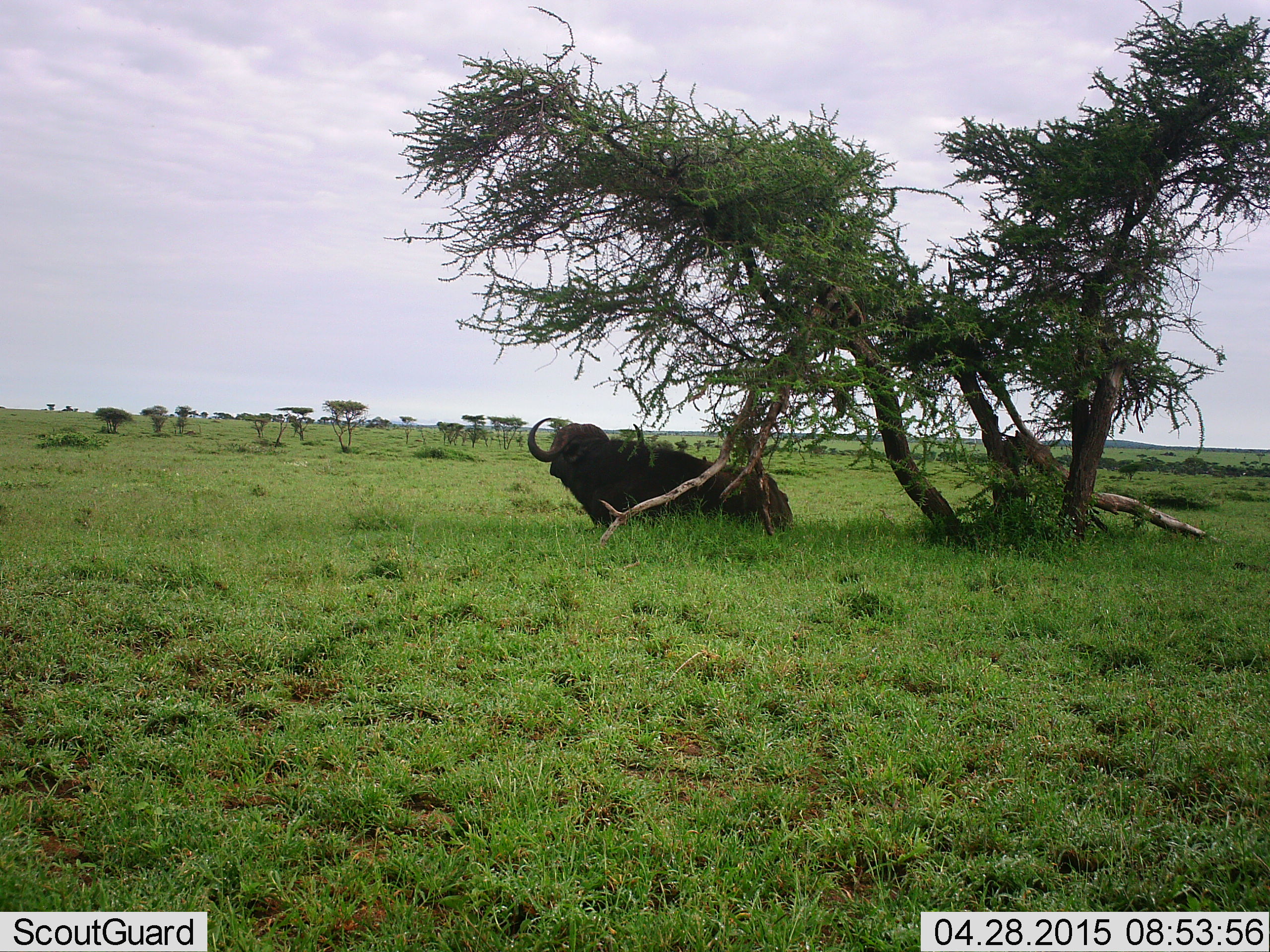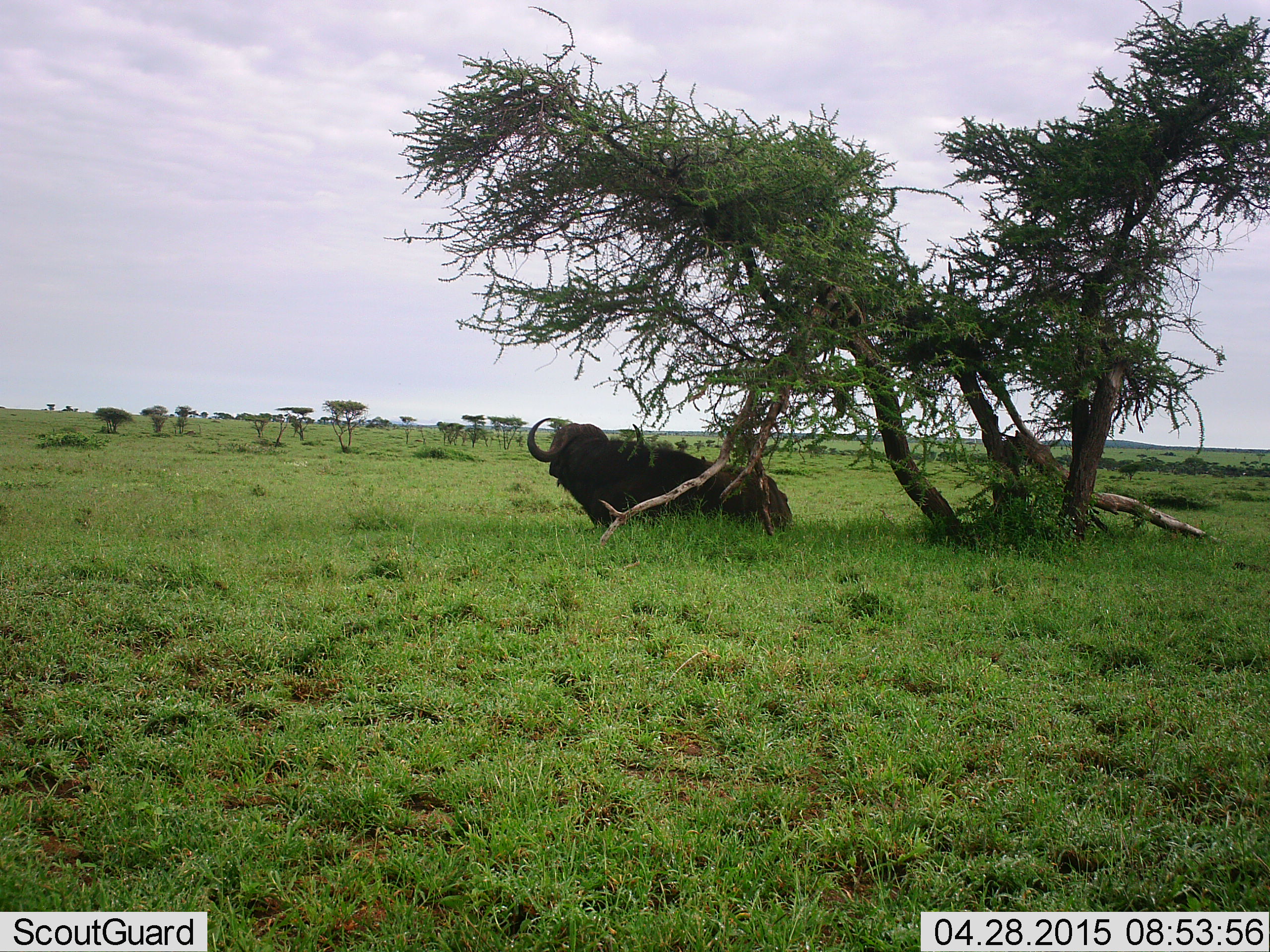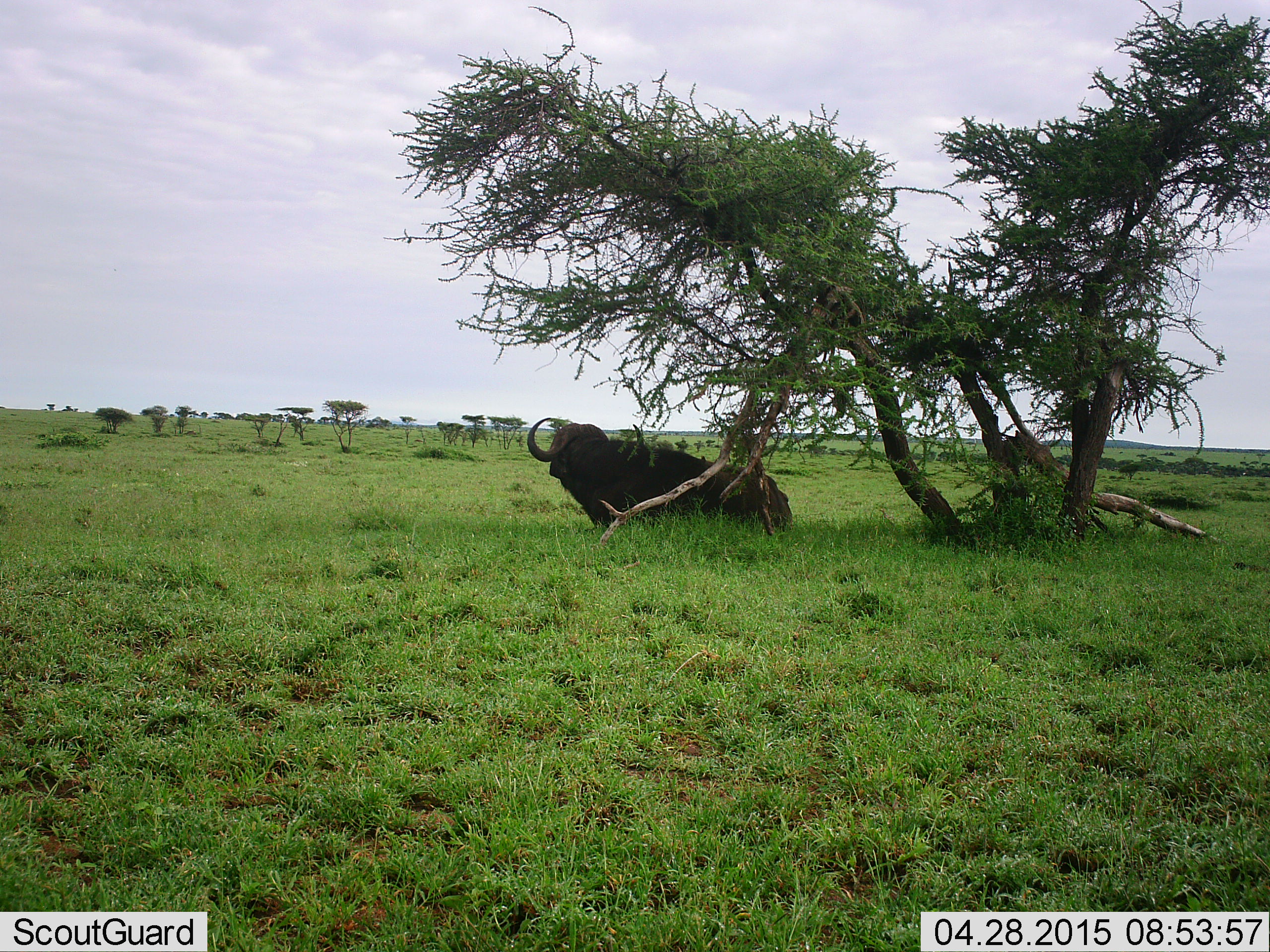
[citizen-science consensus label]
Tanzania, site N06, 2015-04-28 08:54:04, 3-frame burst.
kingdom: Animalia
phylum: Chordata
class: Mammalia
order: Artiodactyla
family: Bovidae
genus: Syncerus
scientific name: Syncerus caffer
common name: cape buffalo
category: buffalo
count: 1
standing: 0%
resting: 100%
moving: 0%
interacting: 0%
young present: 0%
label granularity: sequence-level